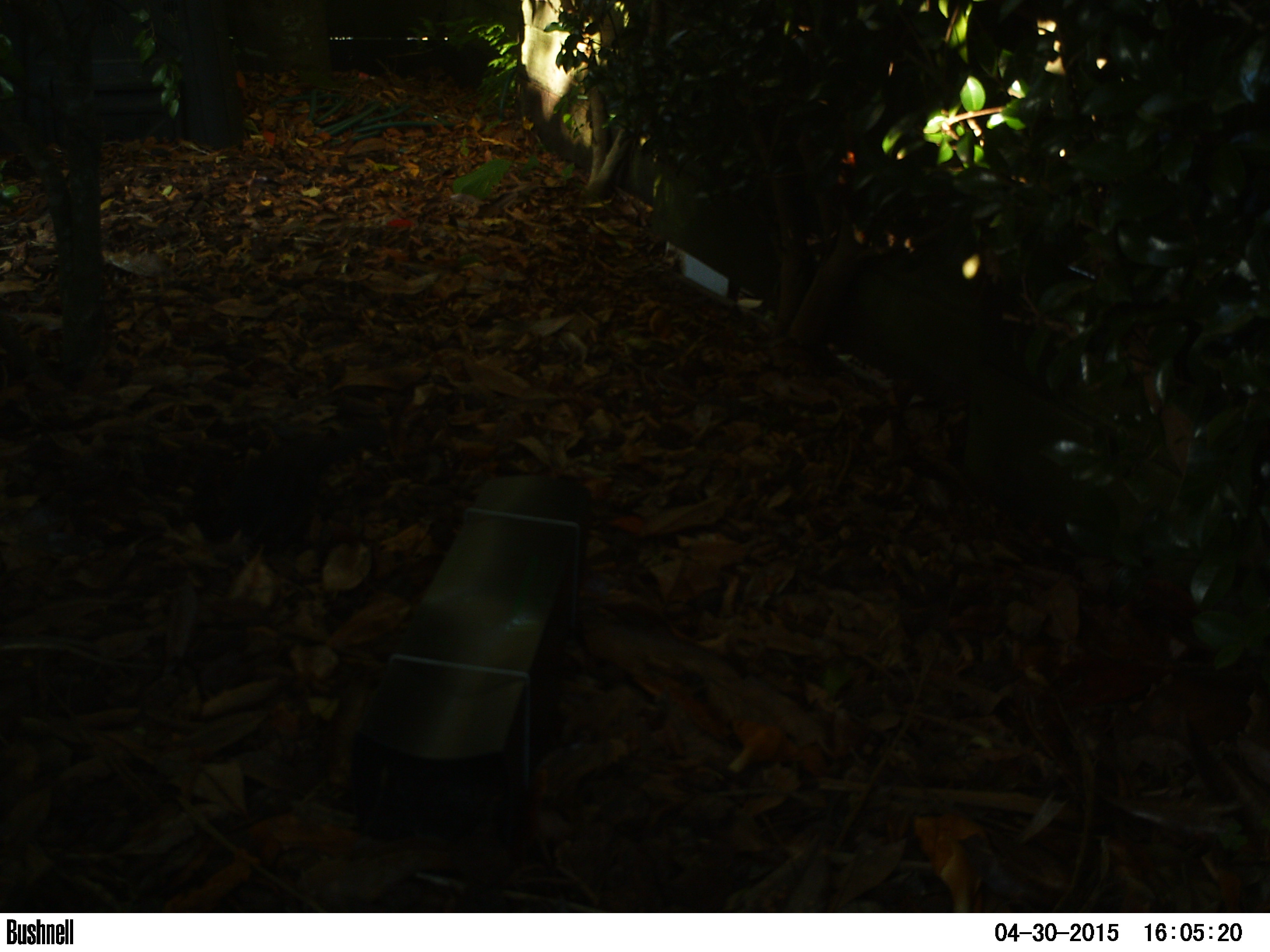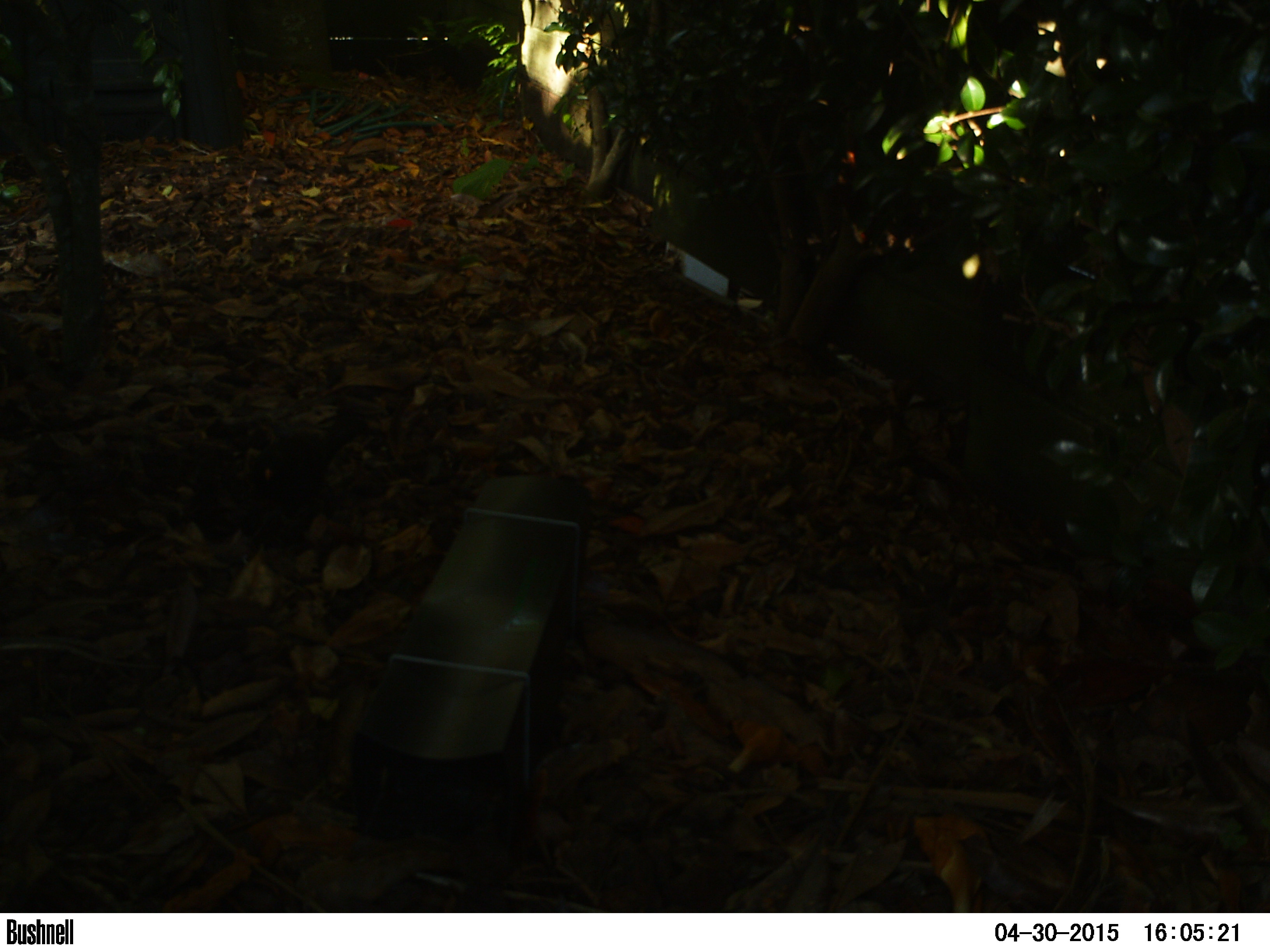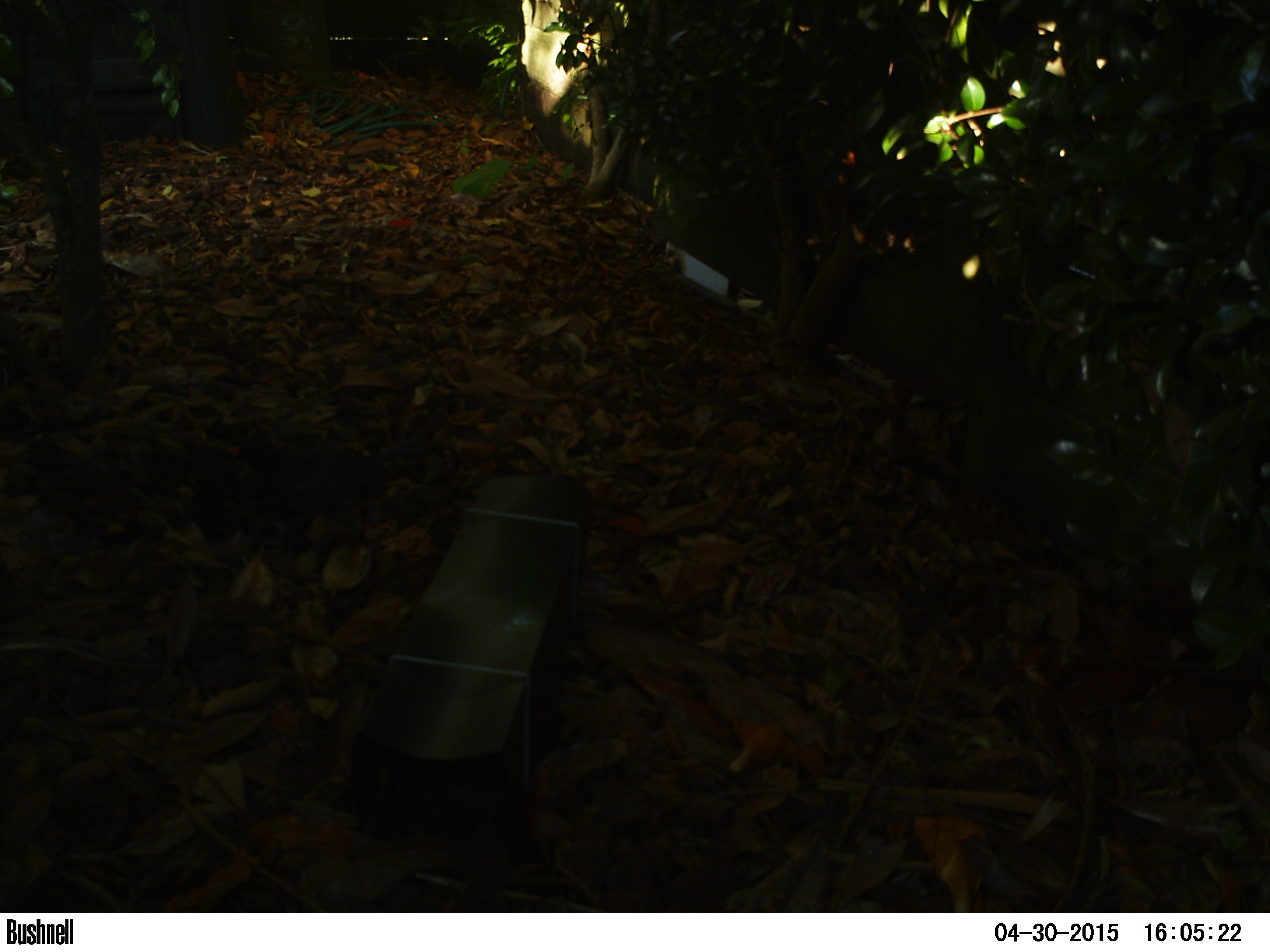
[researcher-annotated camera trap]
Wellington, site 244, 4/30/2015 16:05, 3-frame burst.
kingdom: Animalia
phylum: Chordata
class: Aves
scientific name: Aves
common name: bird